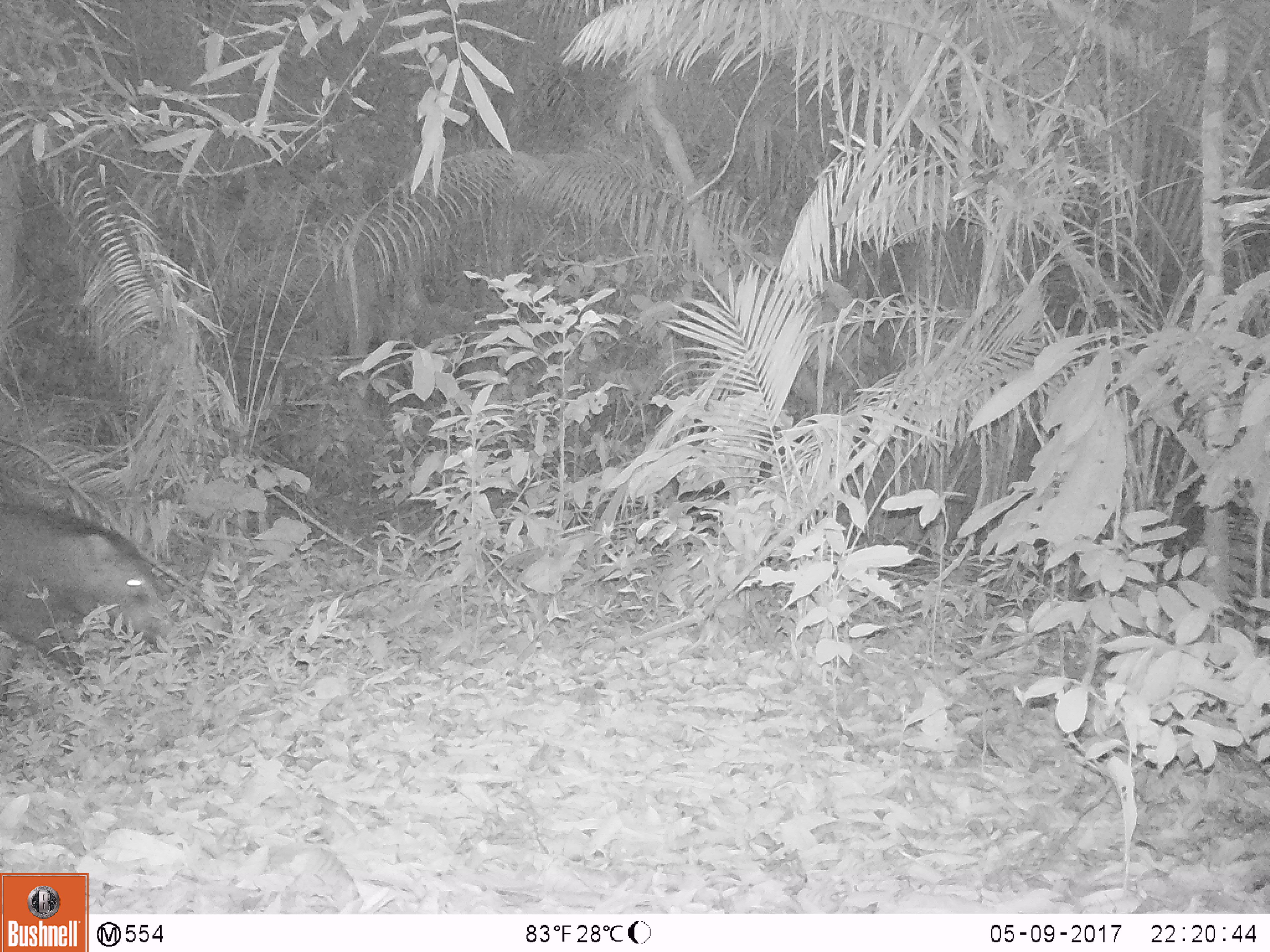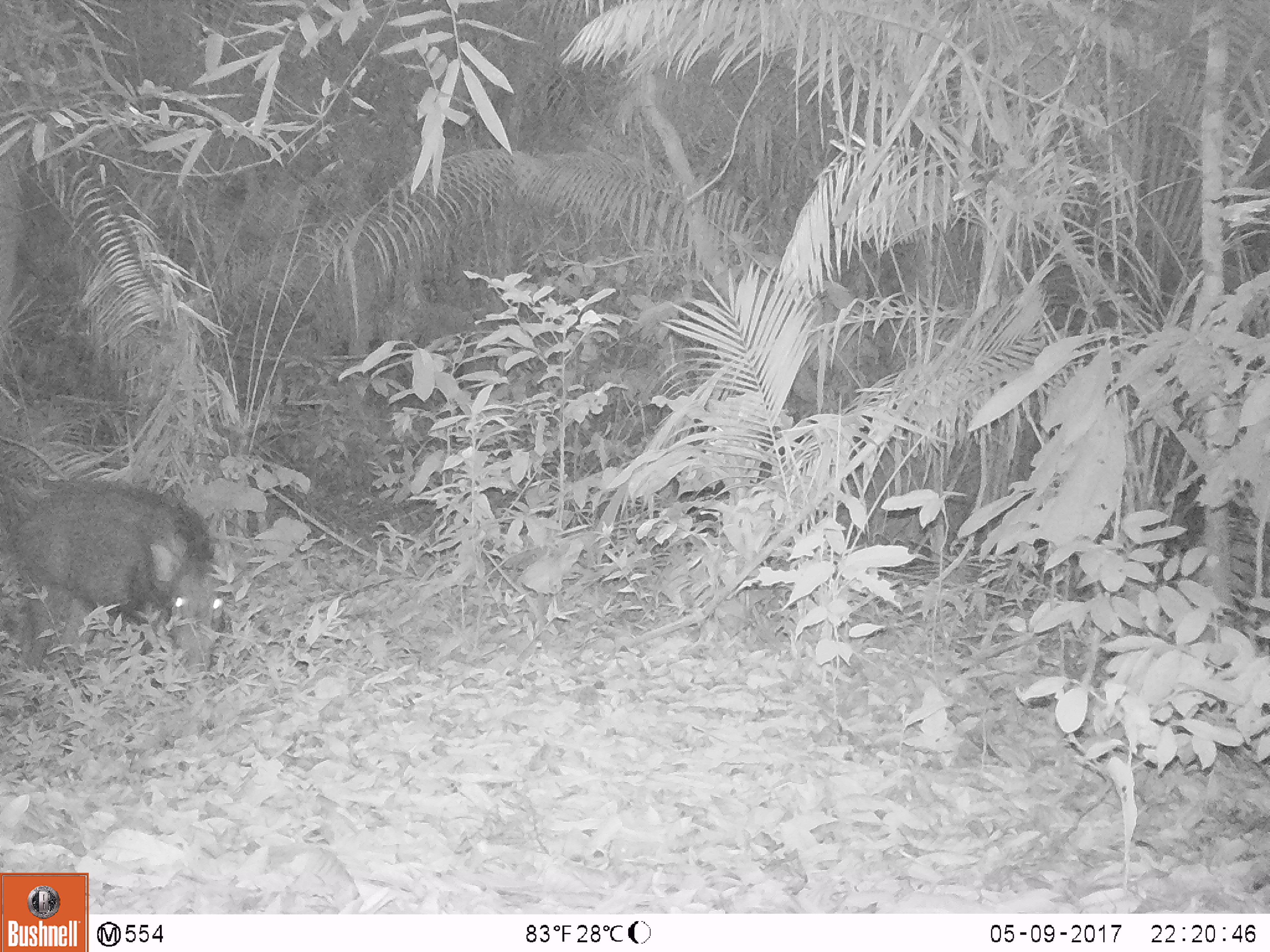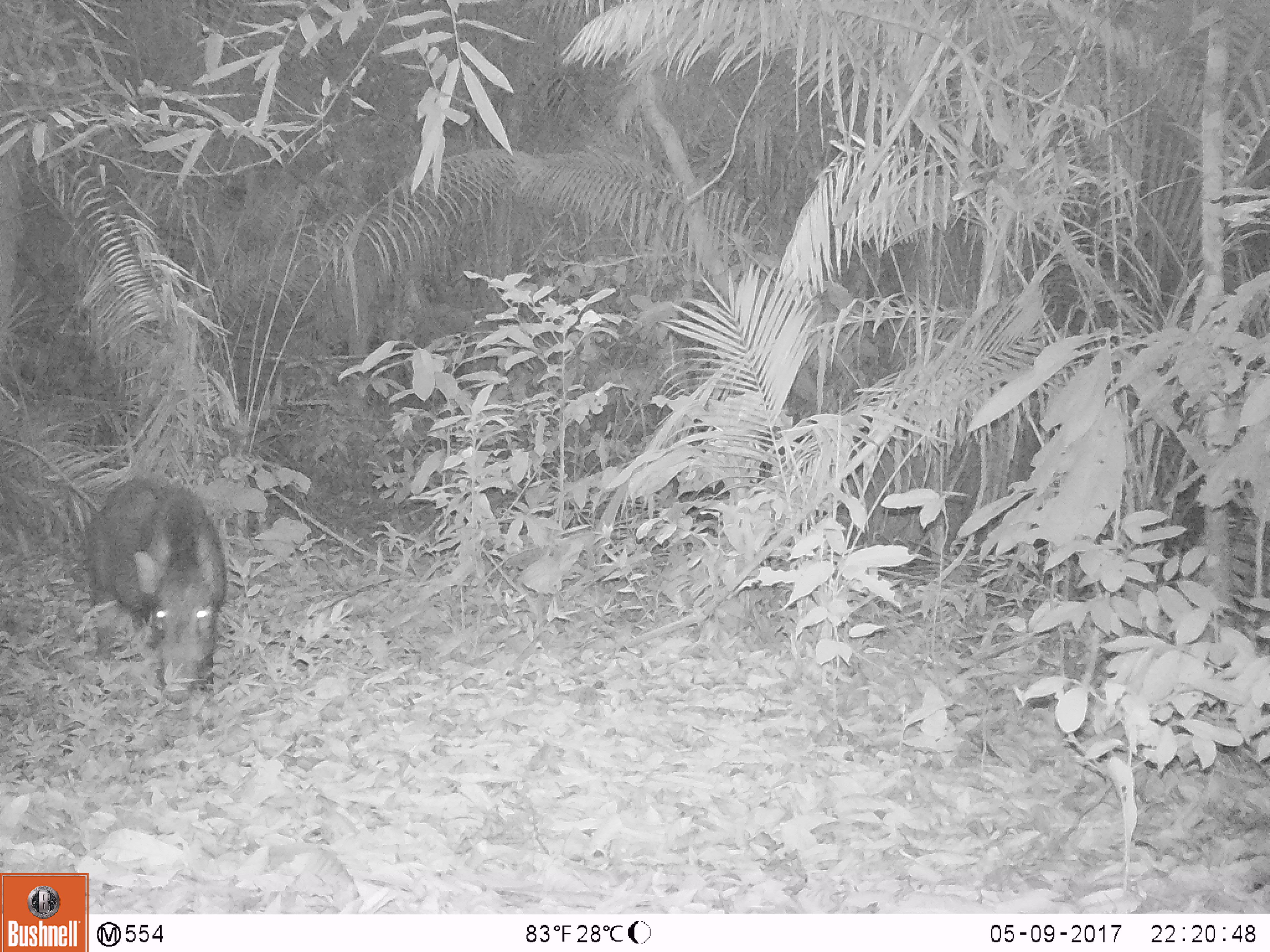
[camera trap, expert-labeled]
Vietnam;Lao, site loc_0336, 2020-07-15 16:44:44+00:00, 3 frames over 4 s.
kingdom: Animalia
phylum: Chordata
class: Mammalia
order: Artiodactyla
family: Suidae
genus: Sus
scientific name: Sus scrofa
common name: eurasian wild pig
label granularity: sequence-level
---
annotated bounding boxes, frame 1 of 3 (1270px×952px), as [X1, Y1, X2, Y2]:
eurasian wild pig: [0, 502, 177, 699]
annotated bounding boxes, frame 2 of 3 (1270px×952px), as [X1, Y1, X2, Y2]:
eurasian wild pig: [9, 477, 226, 681]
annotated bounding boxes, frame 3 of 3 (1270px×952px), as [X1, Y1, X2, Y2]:
eurasian wild pig: [84, 476, 228, 703]